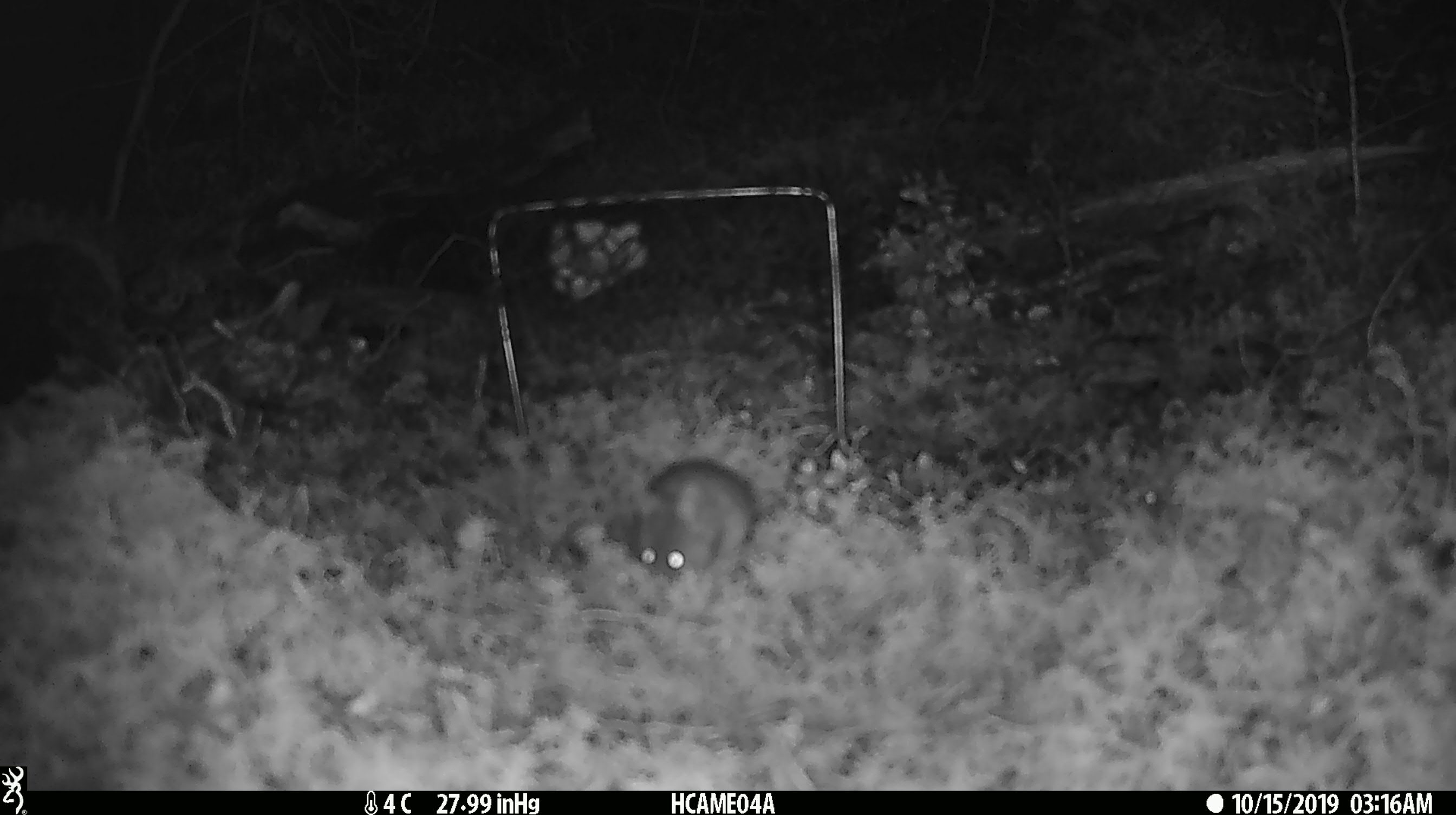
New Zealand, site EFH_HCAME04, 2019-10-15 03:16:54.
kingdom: Animalia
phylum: Chordata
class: Mammalia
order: Rodentia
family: Muridae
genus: Mus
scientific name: Mus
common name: mouse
Mouse (Mus).